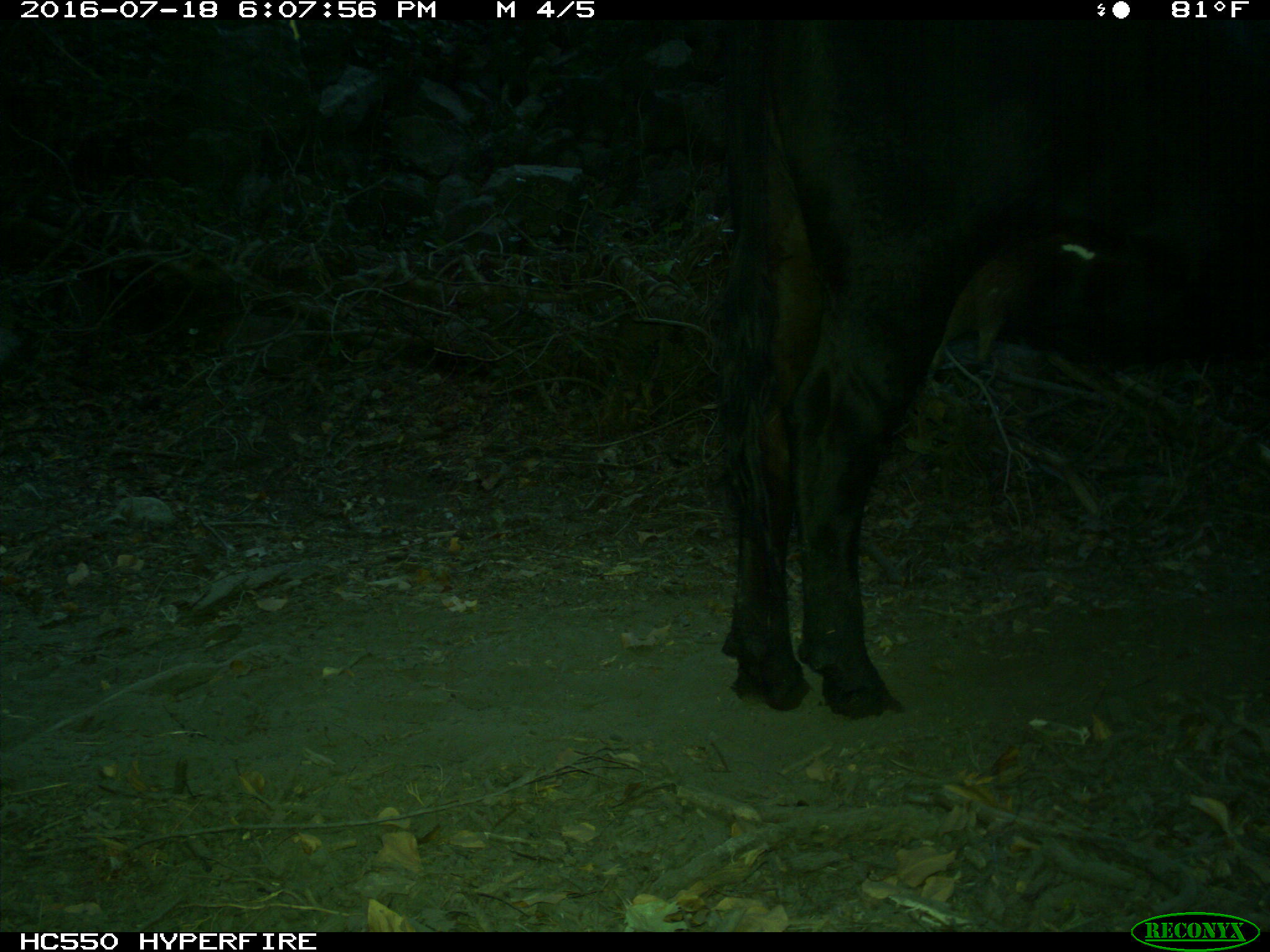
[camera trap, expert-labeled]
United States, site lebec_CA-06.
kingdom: Animalia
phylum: Chordata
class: Mammalia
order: Artiodactyla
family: Bovidae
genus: Bos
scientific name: Bos taurus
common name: domestic cow